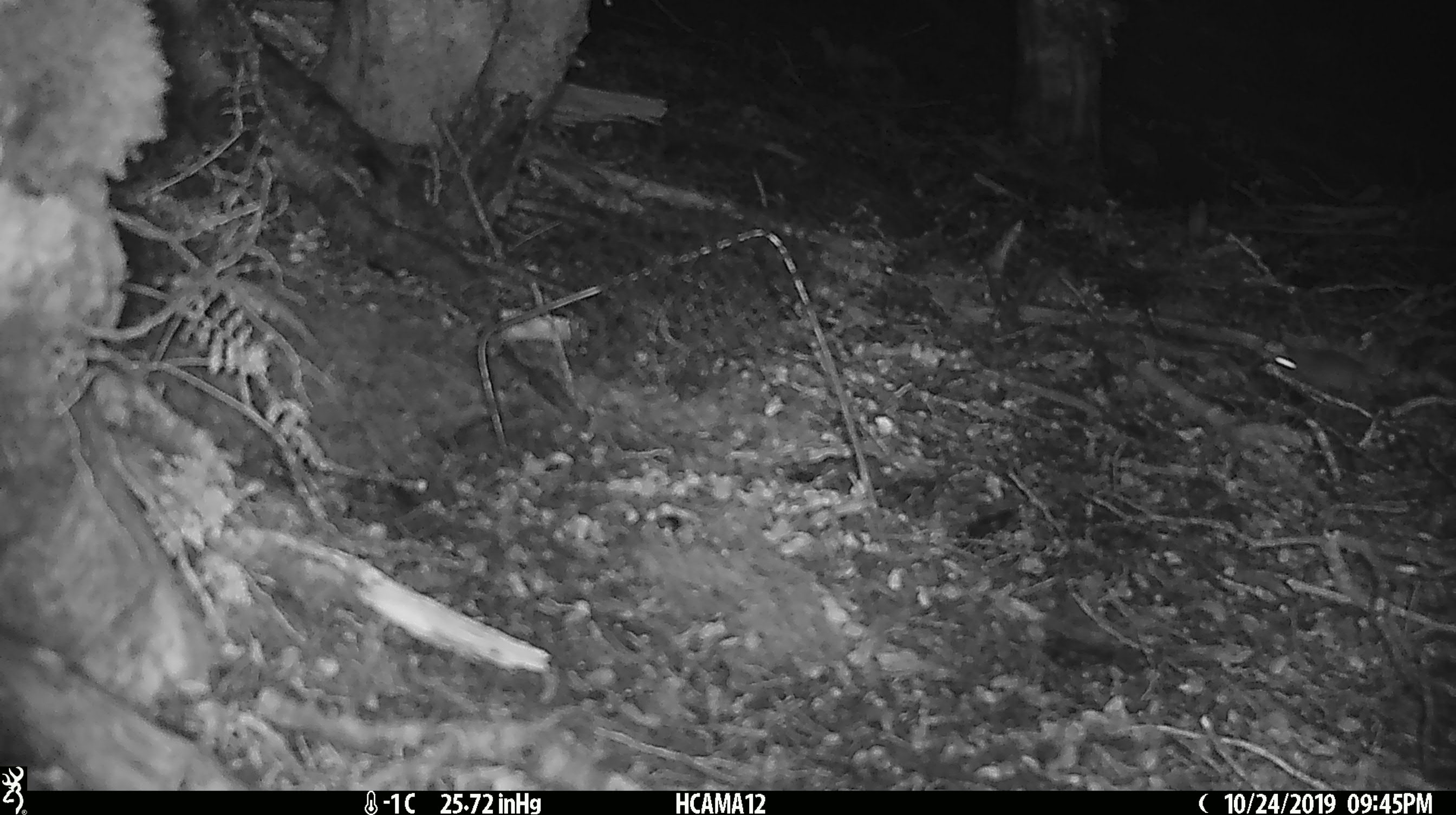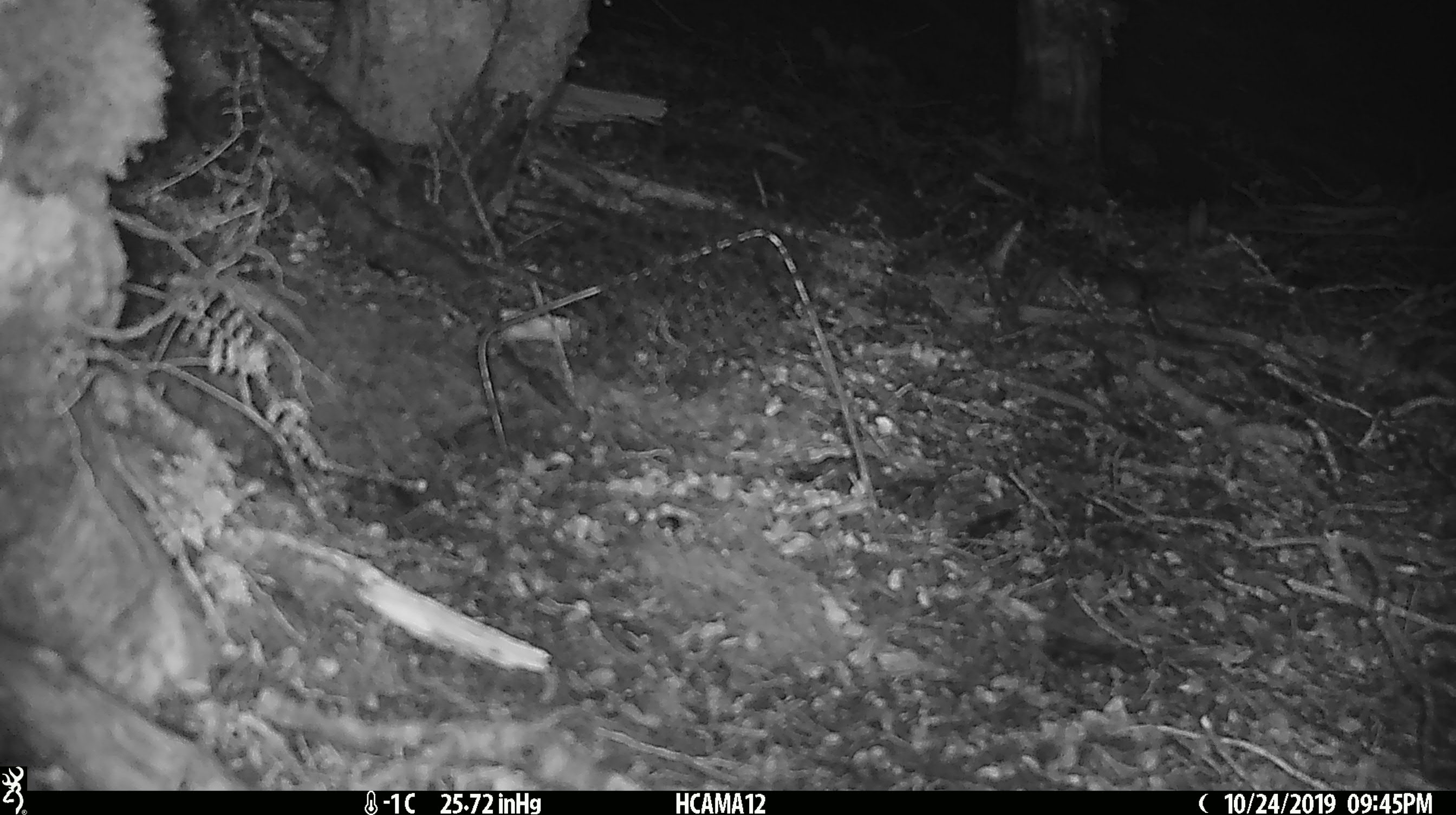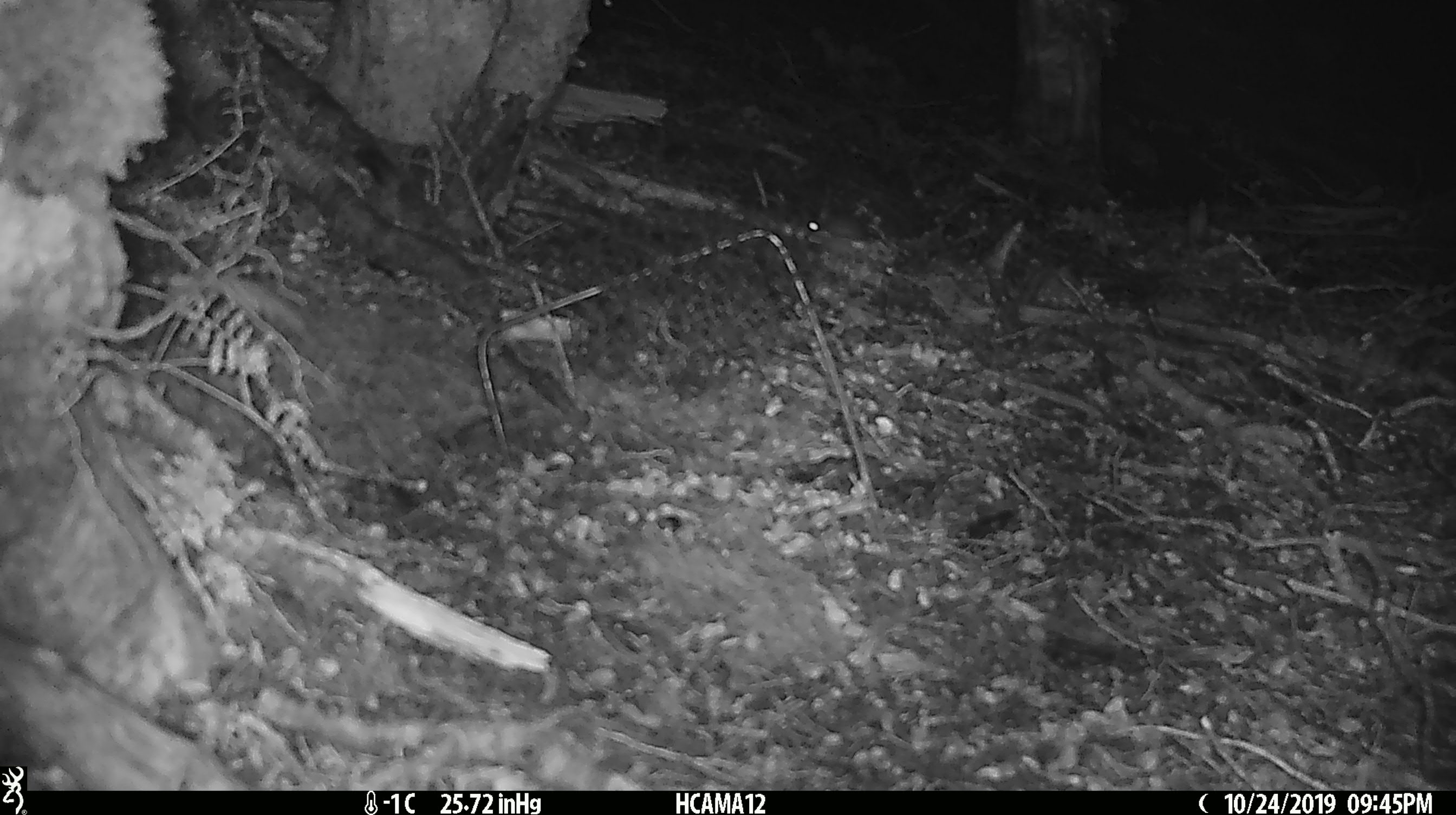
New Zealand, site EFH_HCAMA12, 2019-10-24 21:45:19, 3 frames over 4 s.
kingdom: Animalia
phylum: Chordata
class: Mammalia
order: Rodentia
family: Muridae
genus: Mus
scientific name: Mus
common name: mouse